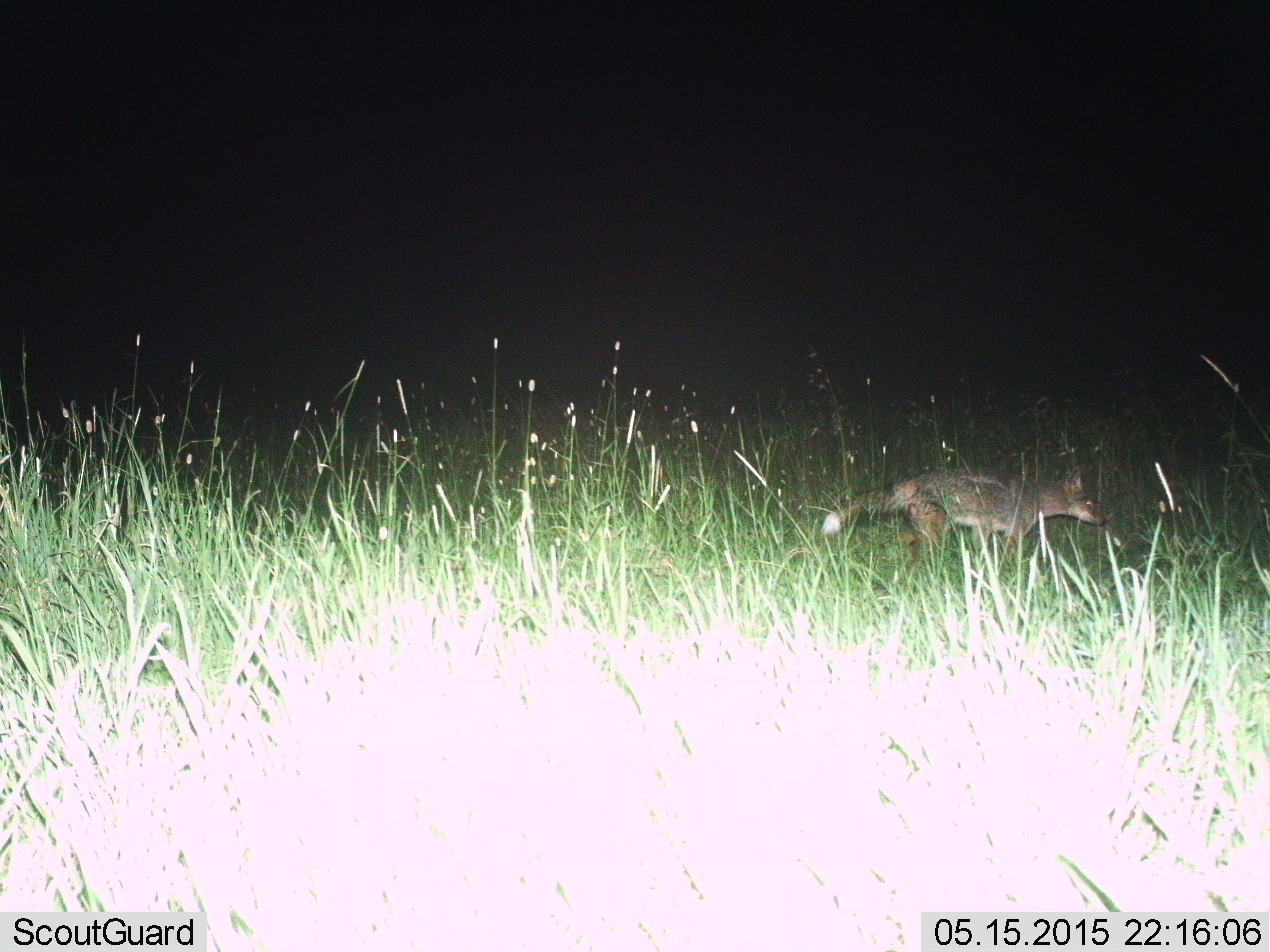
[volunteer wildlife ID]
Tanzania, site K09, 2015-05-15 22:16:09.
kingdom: Animalia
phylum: Chordata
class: Mammalia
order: Carnivora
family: Canidae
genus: Lupulella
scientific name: Lupulella mesomelas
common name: black-backed jackal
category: jackal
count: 1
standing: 0%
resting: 0%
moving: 100%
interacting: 0%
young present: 0%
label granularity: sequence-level